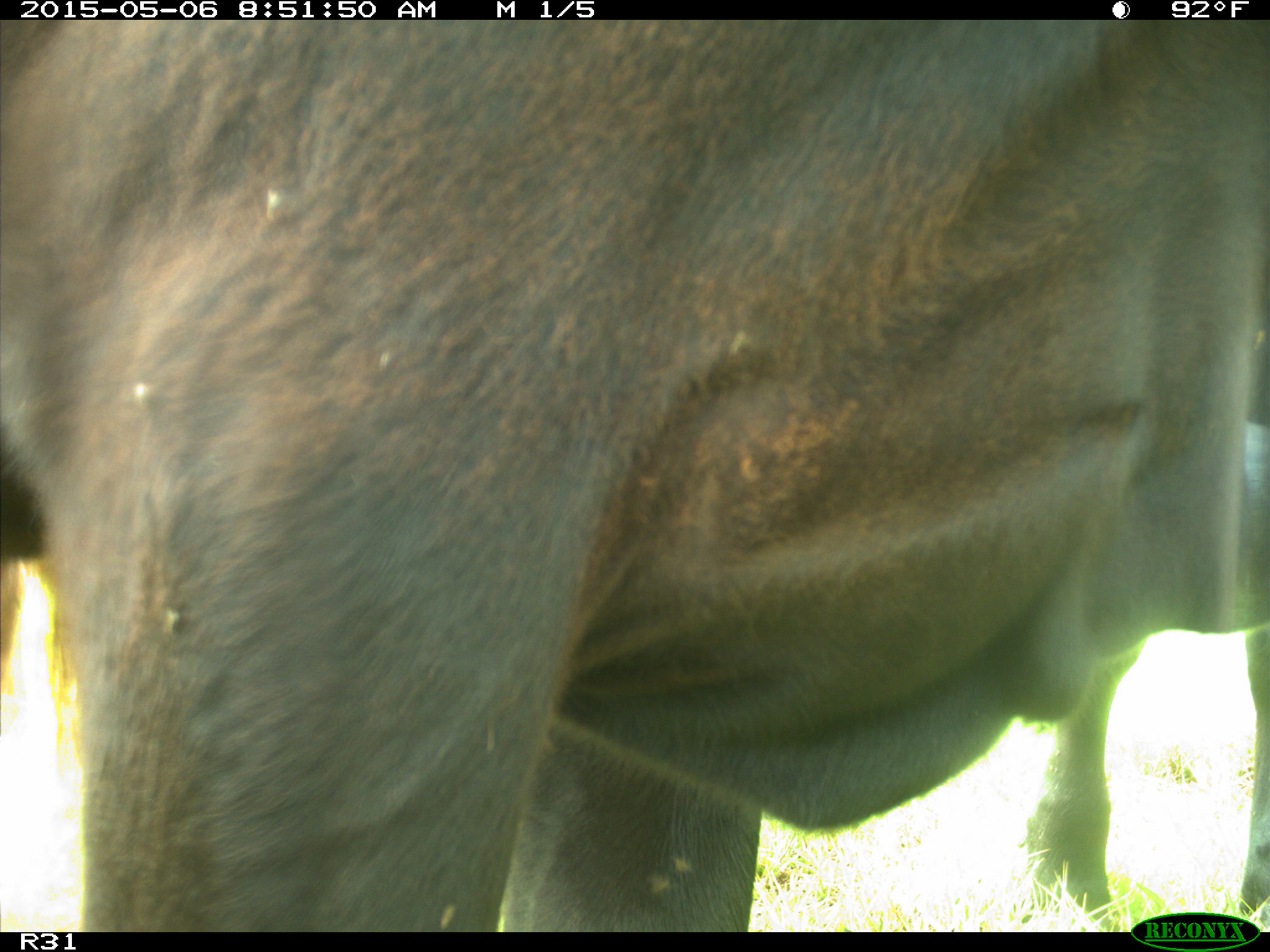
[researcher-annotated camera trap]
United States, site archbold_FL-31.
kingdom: Animalia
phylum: Chordata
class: Mammalia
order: Artiodactyla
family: Bovidae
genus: Bos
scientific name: Bos taurus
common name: domestic cow